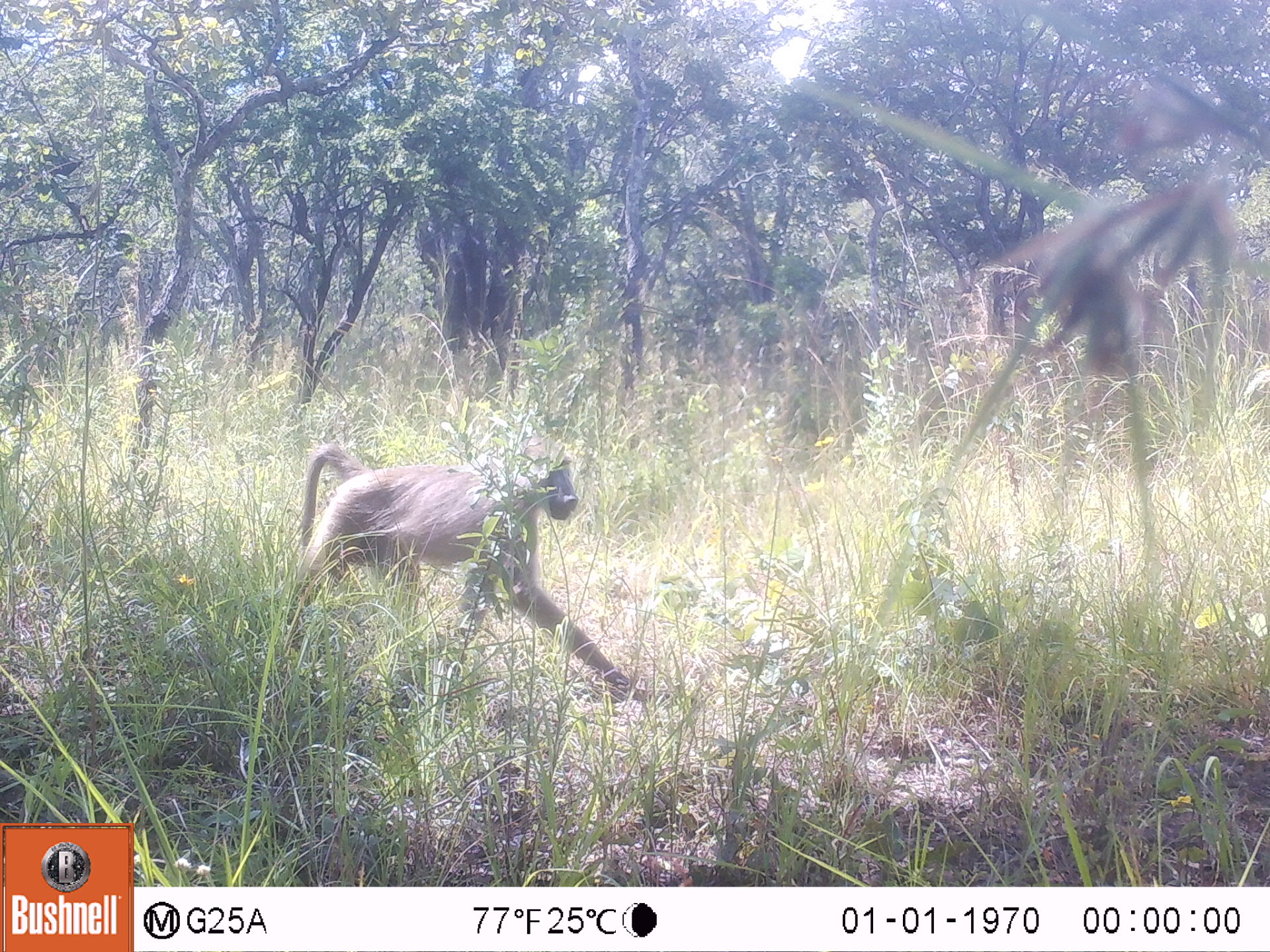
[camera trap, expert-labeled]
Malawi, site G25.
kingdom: Animalia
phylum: Chordata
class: Mammalia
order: Primates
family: Cercopithecidae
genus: Papio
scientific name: Papio cynocephalus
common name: yellow baboon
Yellow baboon (Papio cynocephalus), count 1.